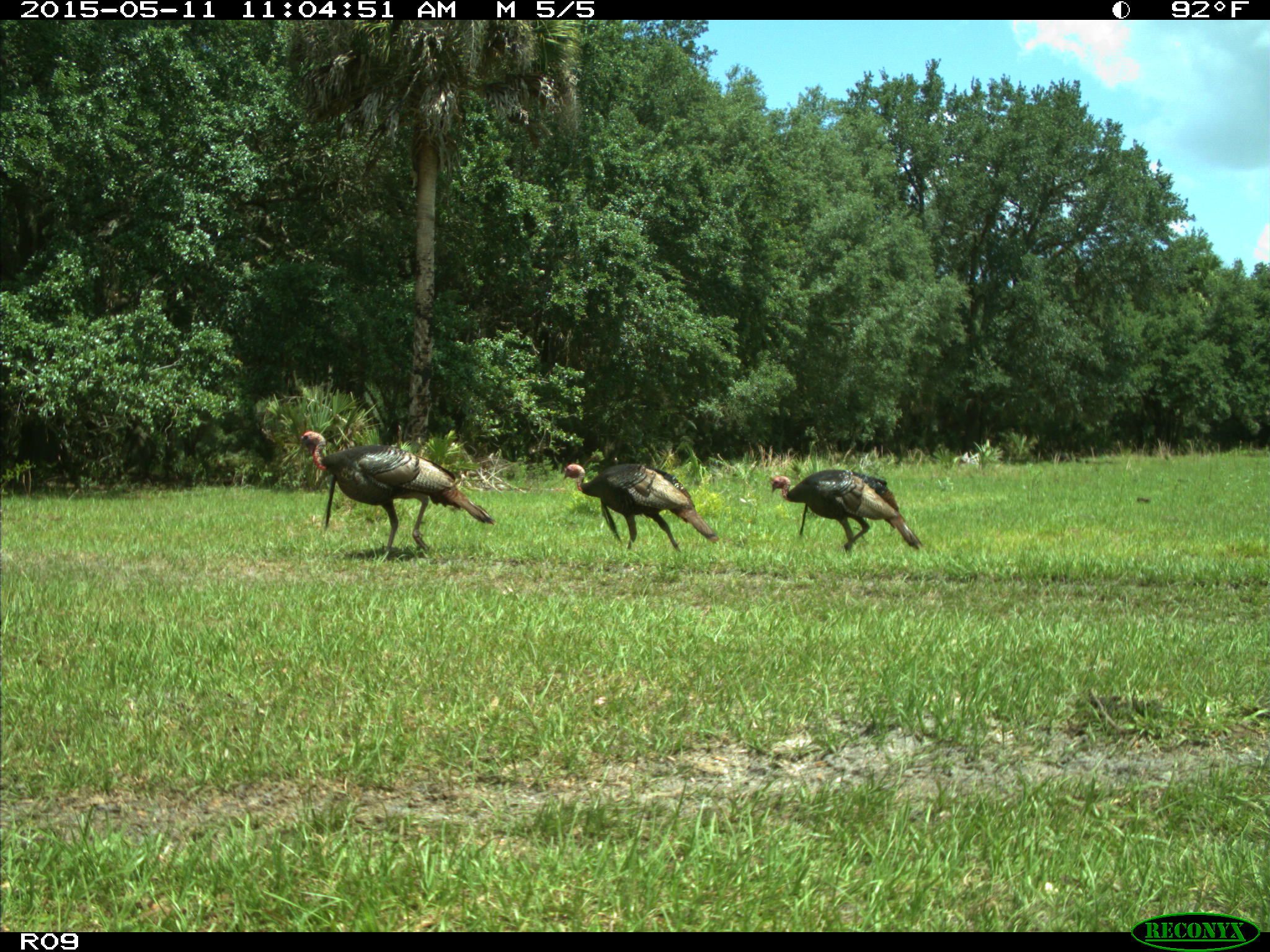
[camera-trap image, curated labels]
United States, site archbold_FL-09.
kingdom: Animalia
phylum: Chordata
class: Aves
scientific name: Aves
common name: birds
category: unidentified bird